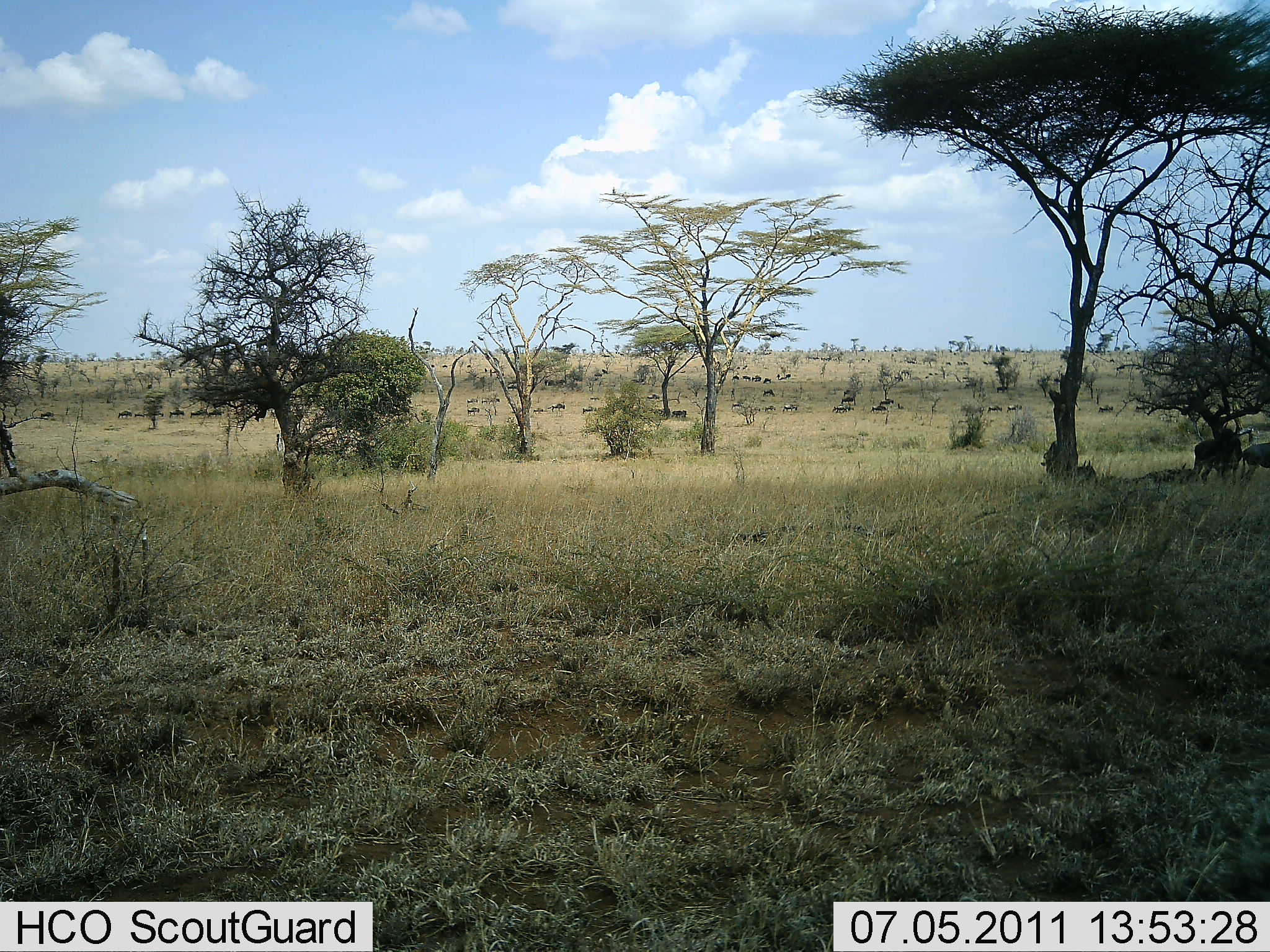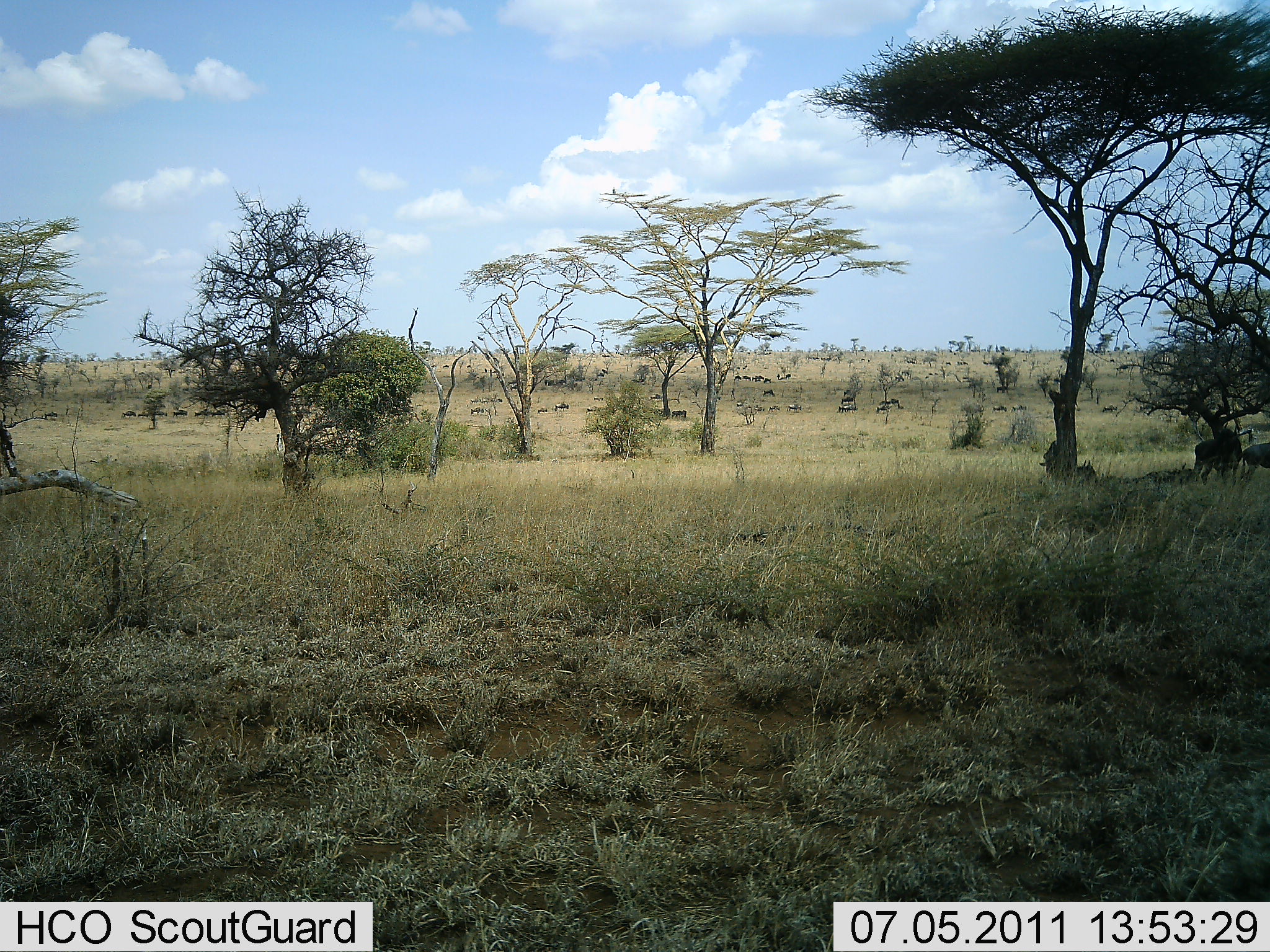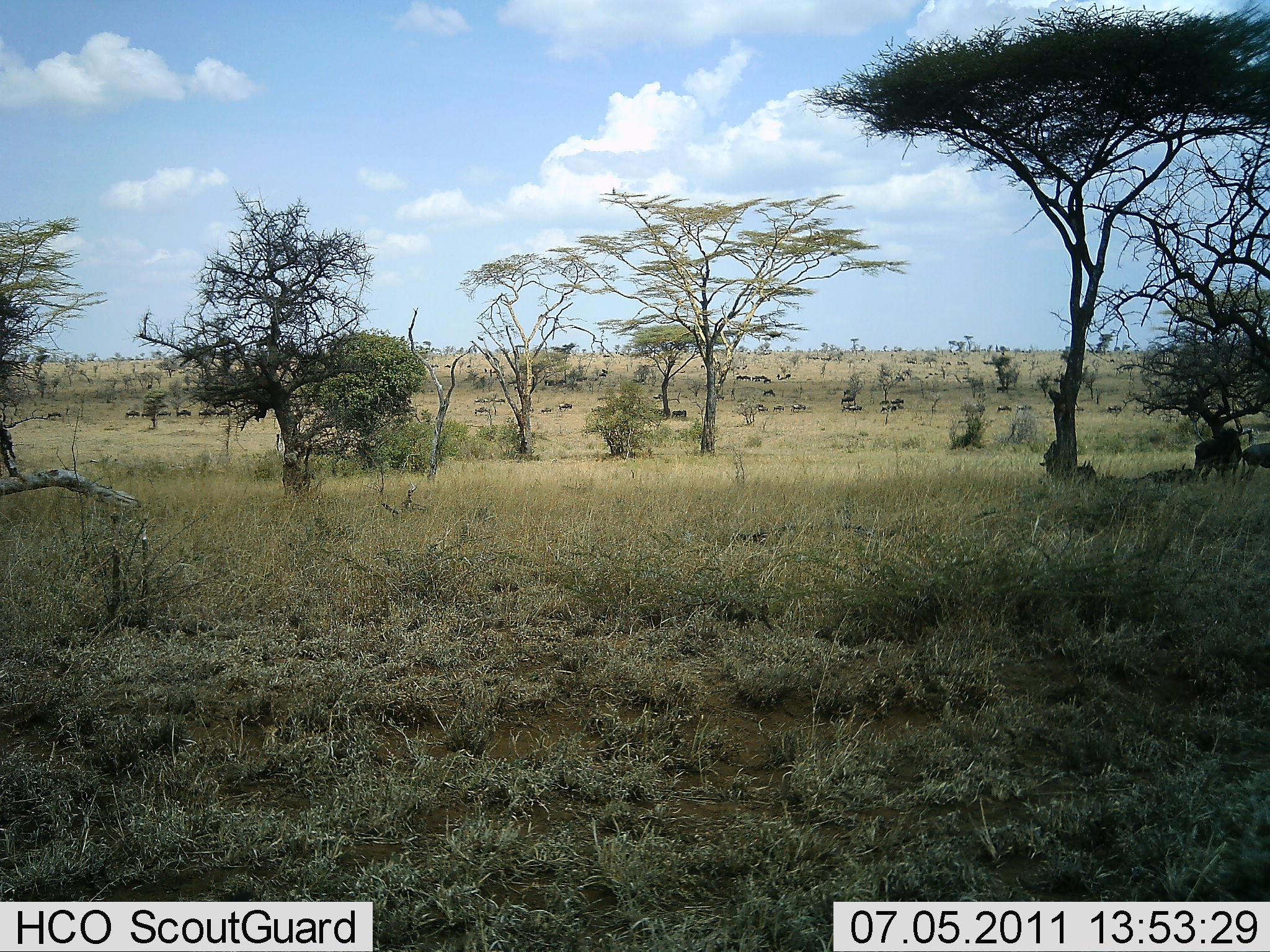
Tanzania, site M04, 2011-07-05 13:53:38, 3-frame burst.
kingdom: Animalia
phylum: Chordata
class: Mammalia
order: Artiodactyla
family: Bovidae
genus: Connochaetes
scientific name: Connochaetes taurinus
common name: blue wildebeest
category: wildebeest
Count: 51+.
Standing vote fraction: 20%.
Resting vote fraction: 20%.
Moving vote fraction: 100%.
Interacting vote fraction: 0%.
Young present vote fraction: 0%.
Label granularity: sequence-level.